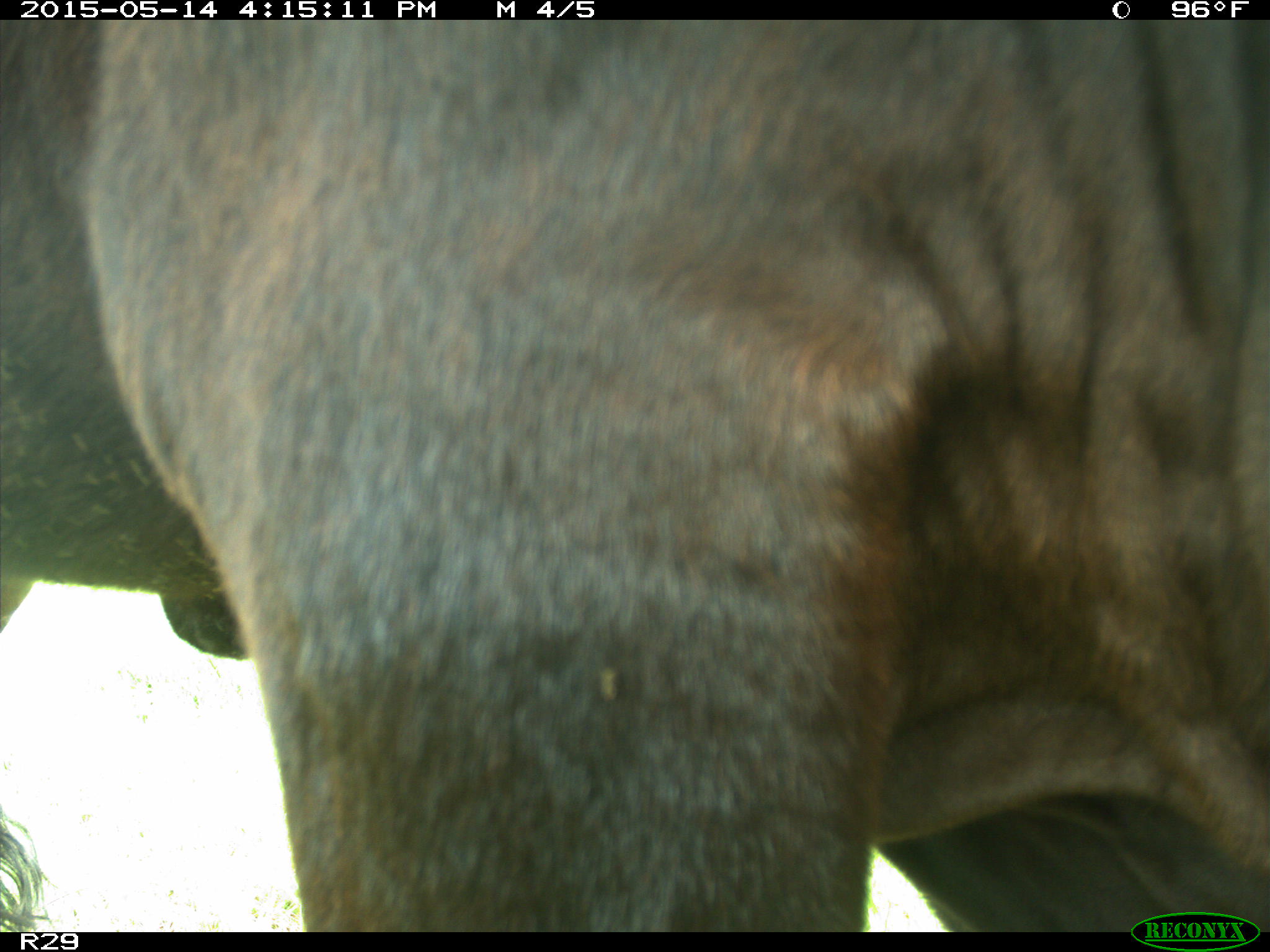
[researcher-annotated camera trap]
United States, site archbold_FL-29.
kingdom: Animalia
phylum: Chordata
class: Mammalia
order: Artiodactyla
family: Bovidae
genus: Bos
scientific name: Bos taurus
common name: domestic cow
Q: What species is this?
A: Bos taurus (domestic cow).